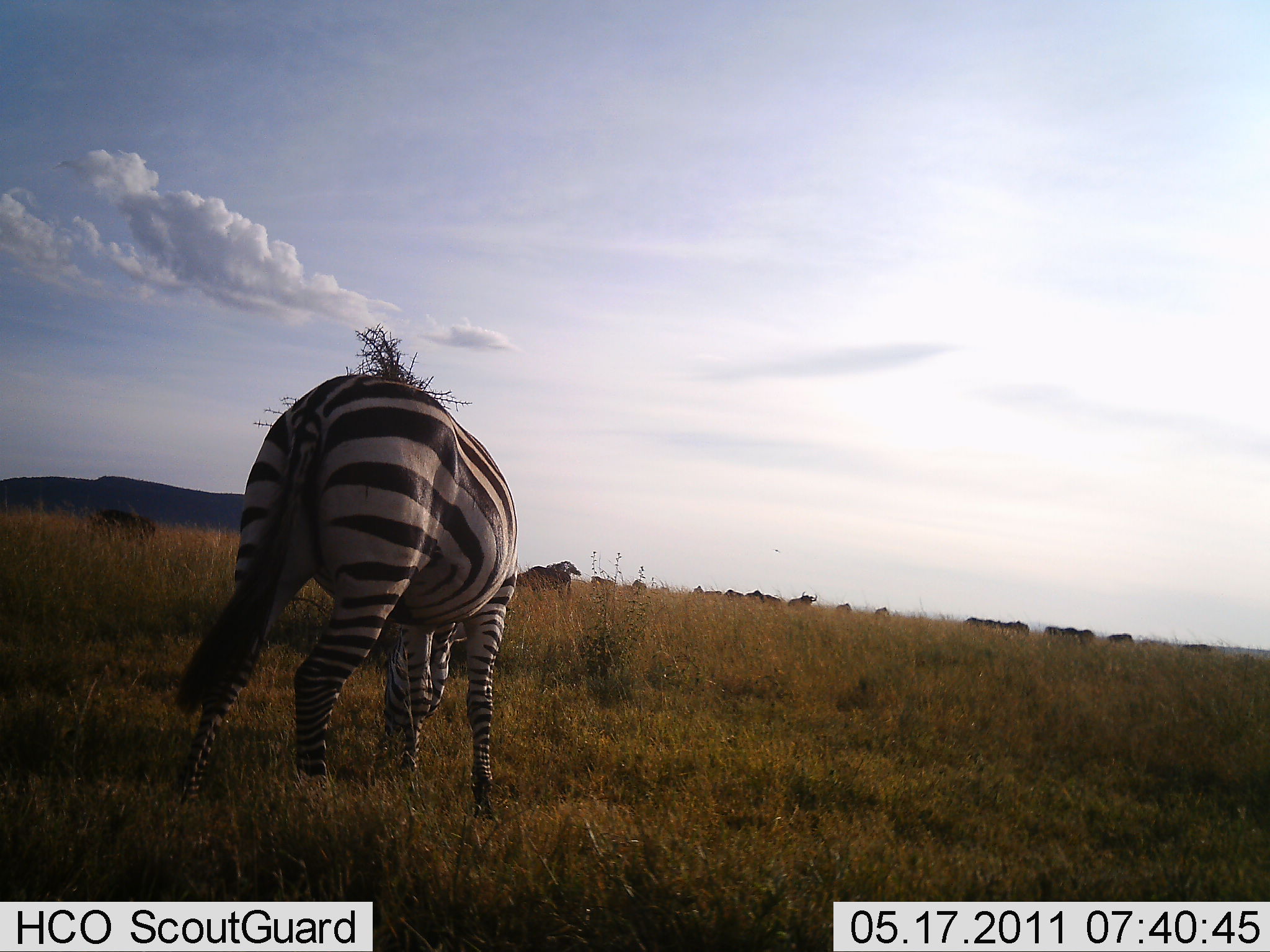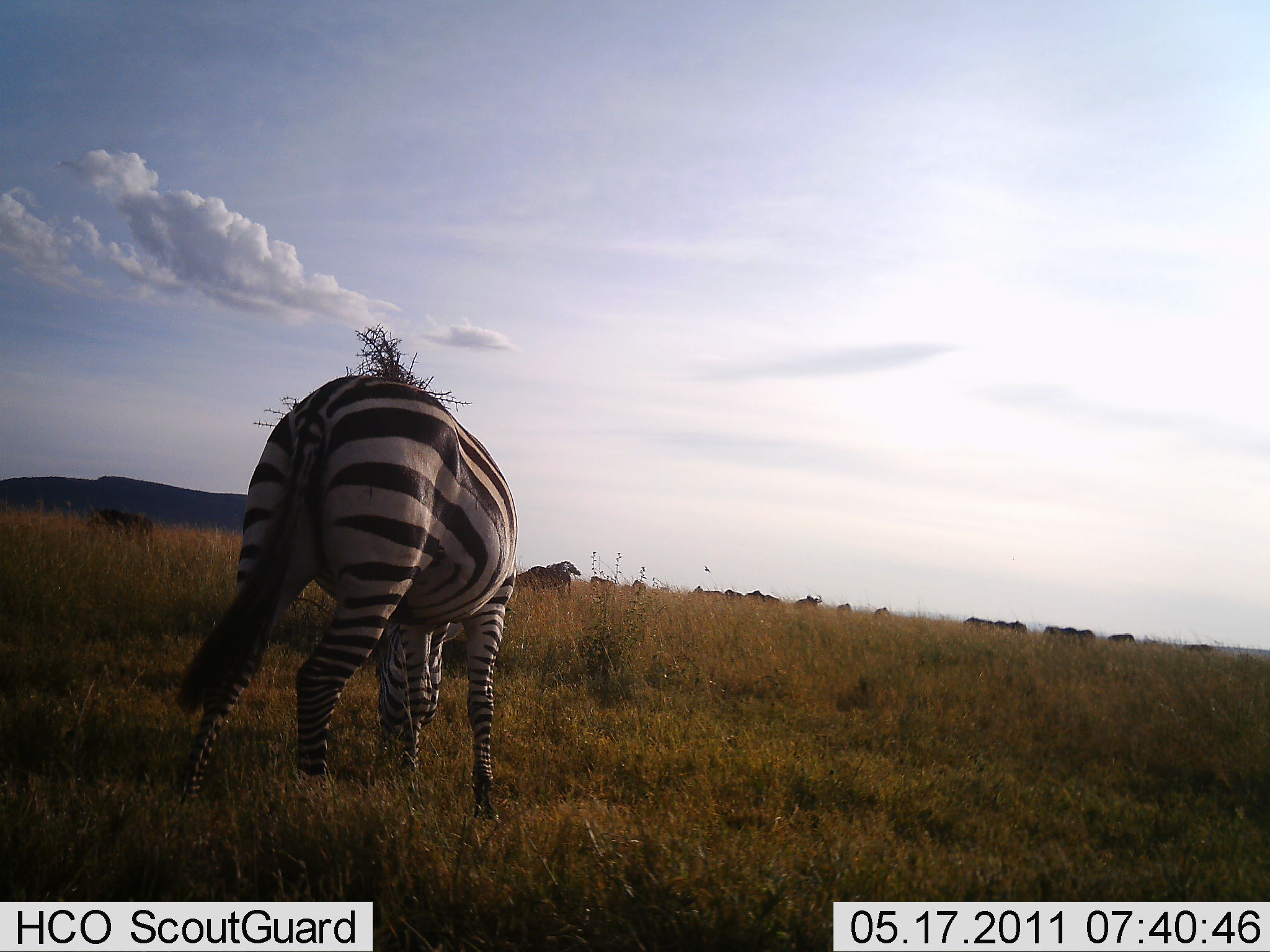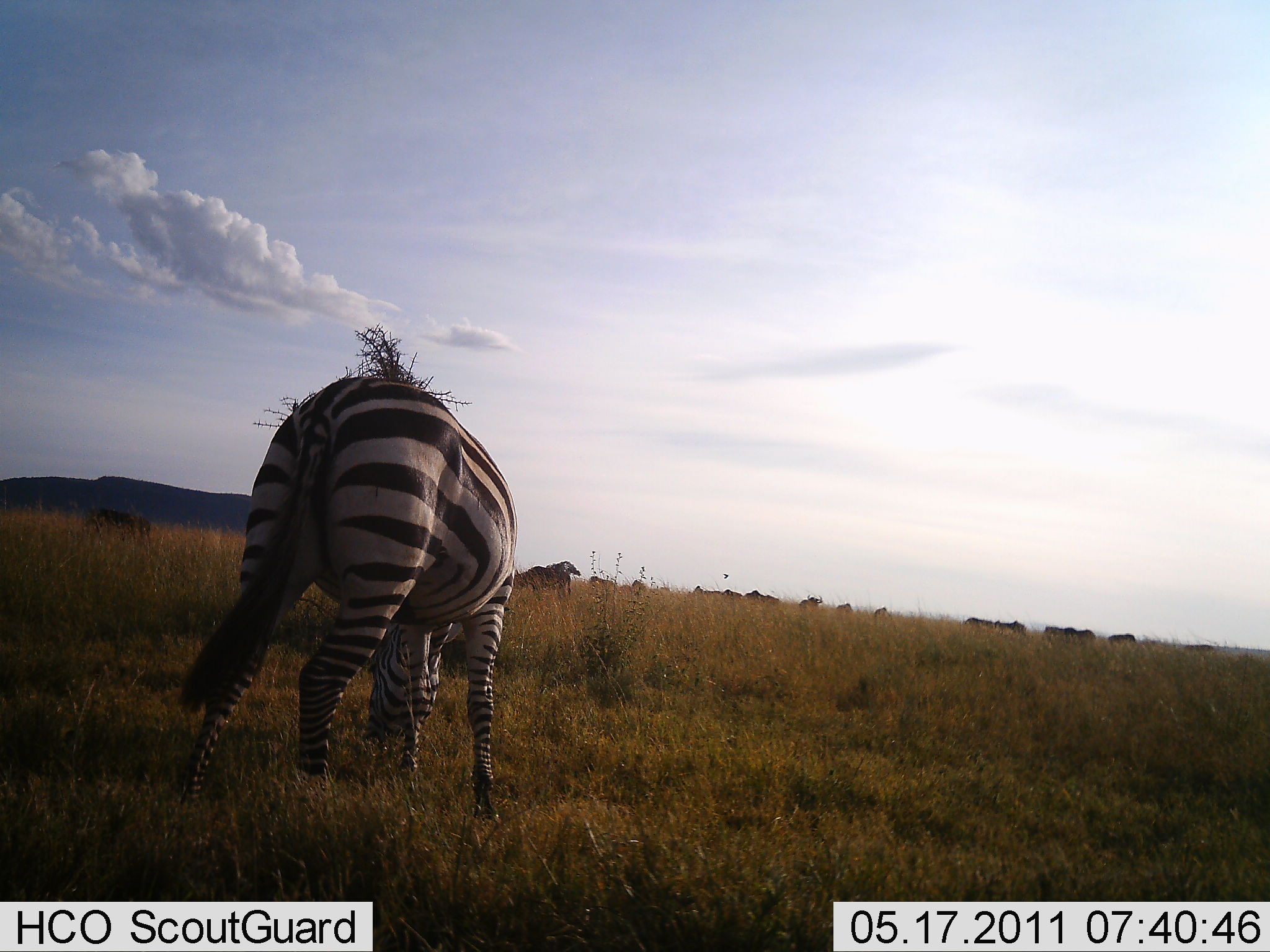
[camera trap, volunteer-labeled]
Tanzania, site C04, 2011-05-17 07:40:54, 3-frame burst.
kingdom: Animalia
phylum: Chordata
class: Mammalia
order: Perissodactyla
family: Equidae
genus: Equus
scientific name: Equus quagga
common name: plains zebra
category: zebra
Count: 1.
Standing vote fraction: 27%.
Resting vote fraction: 0%.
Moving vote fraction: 13%.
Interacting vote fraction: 0%.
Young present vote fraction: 0%.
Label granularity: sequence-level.